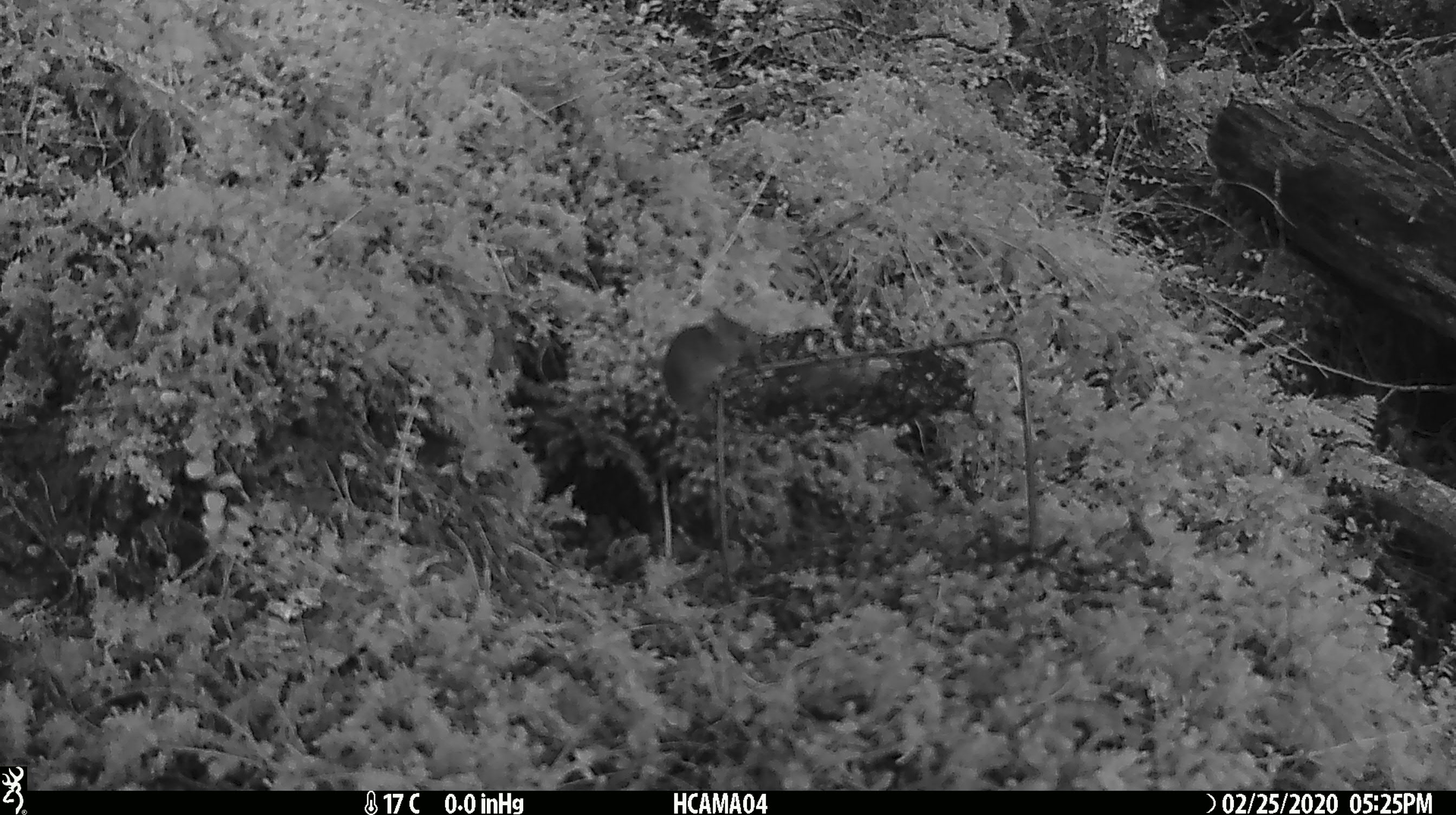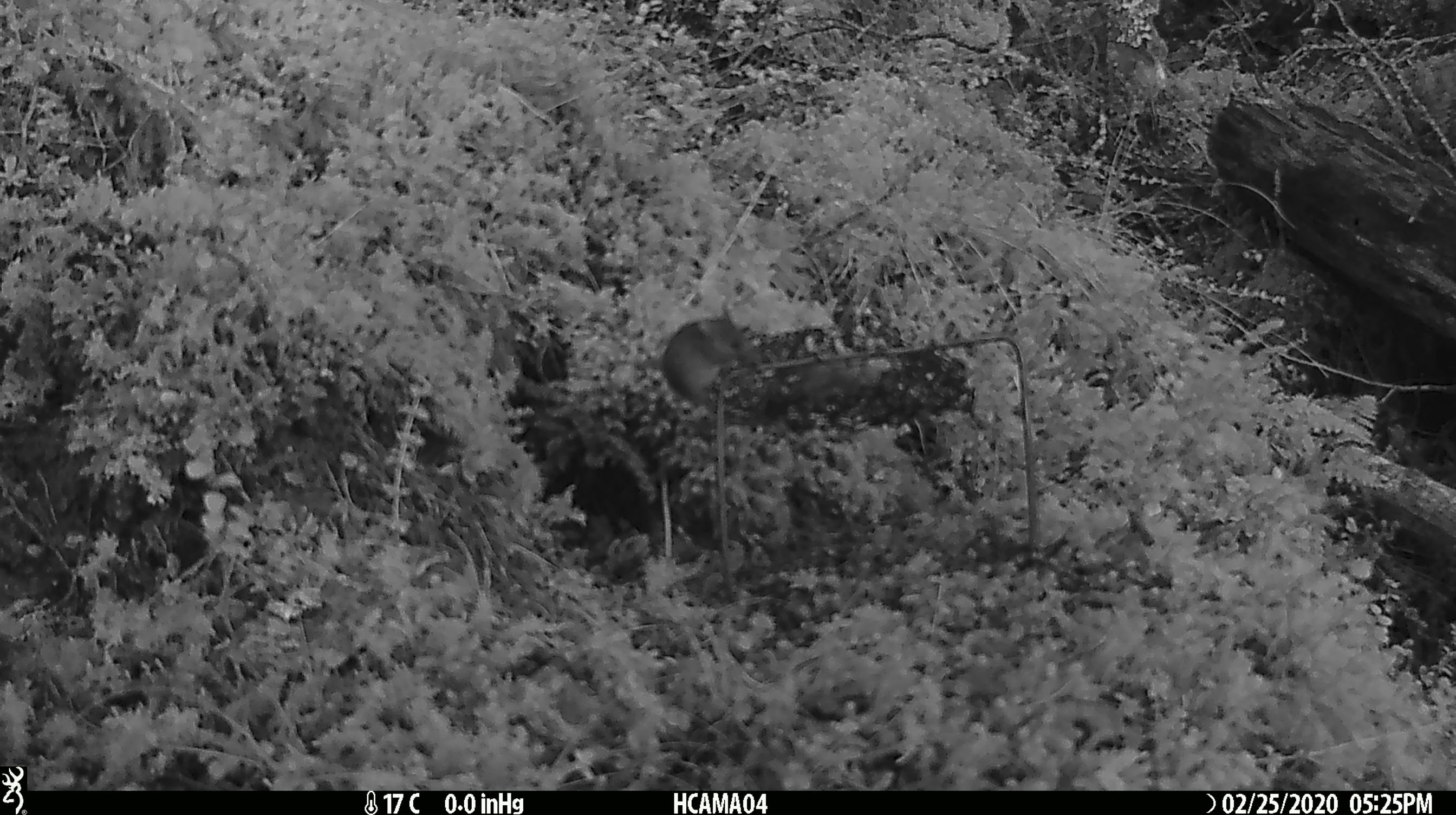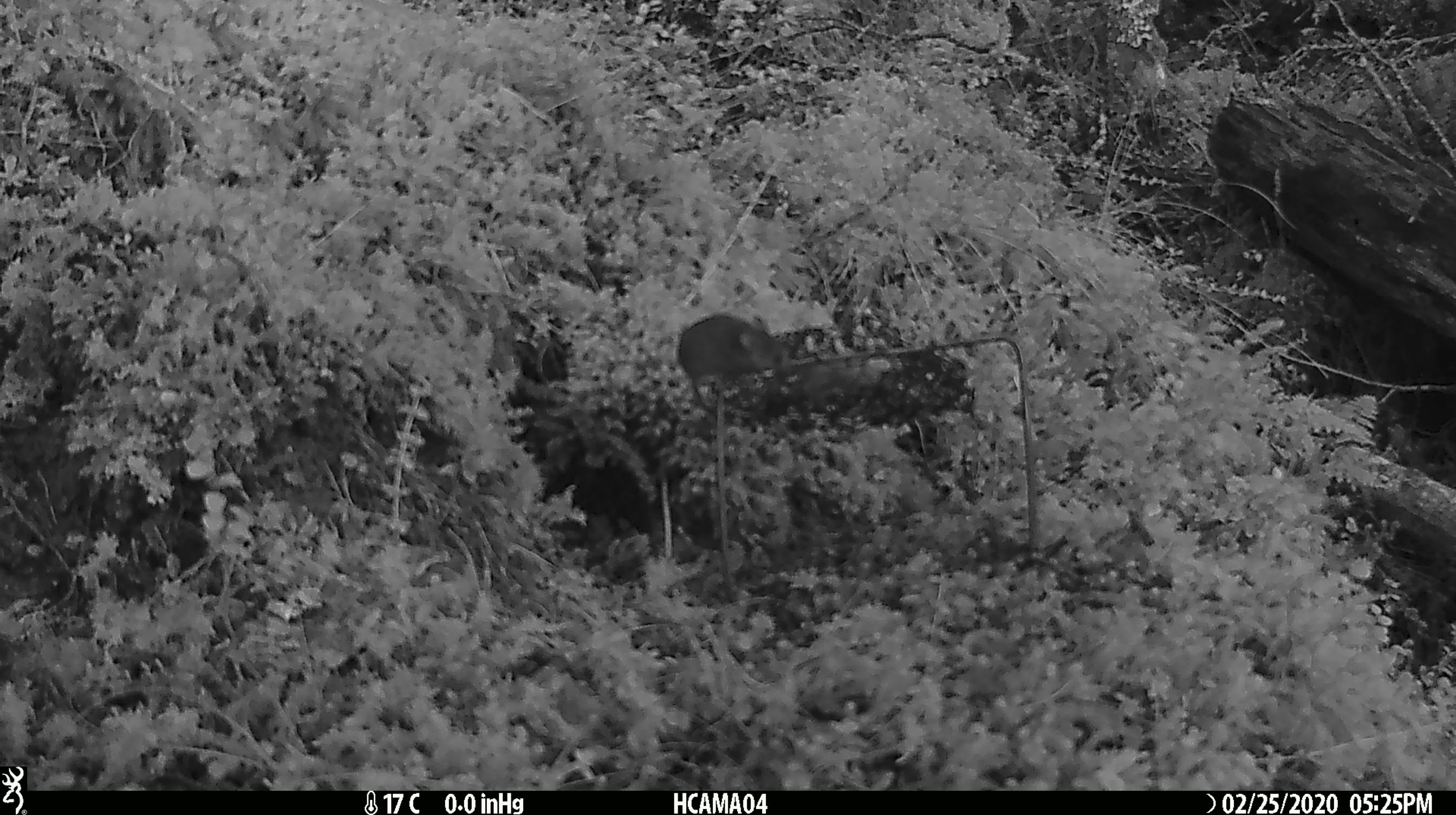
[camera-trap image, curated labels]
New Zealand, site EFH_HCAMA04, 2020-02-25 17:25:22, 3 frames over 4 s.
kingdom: Animalia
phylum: Chordata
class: Mammalia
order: Rodentia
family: Muridae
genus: Mus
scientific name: Mus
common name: mouse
Mouse (Mus).